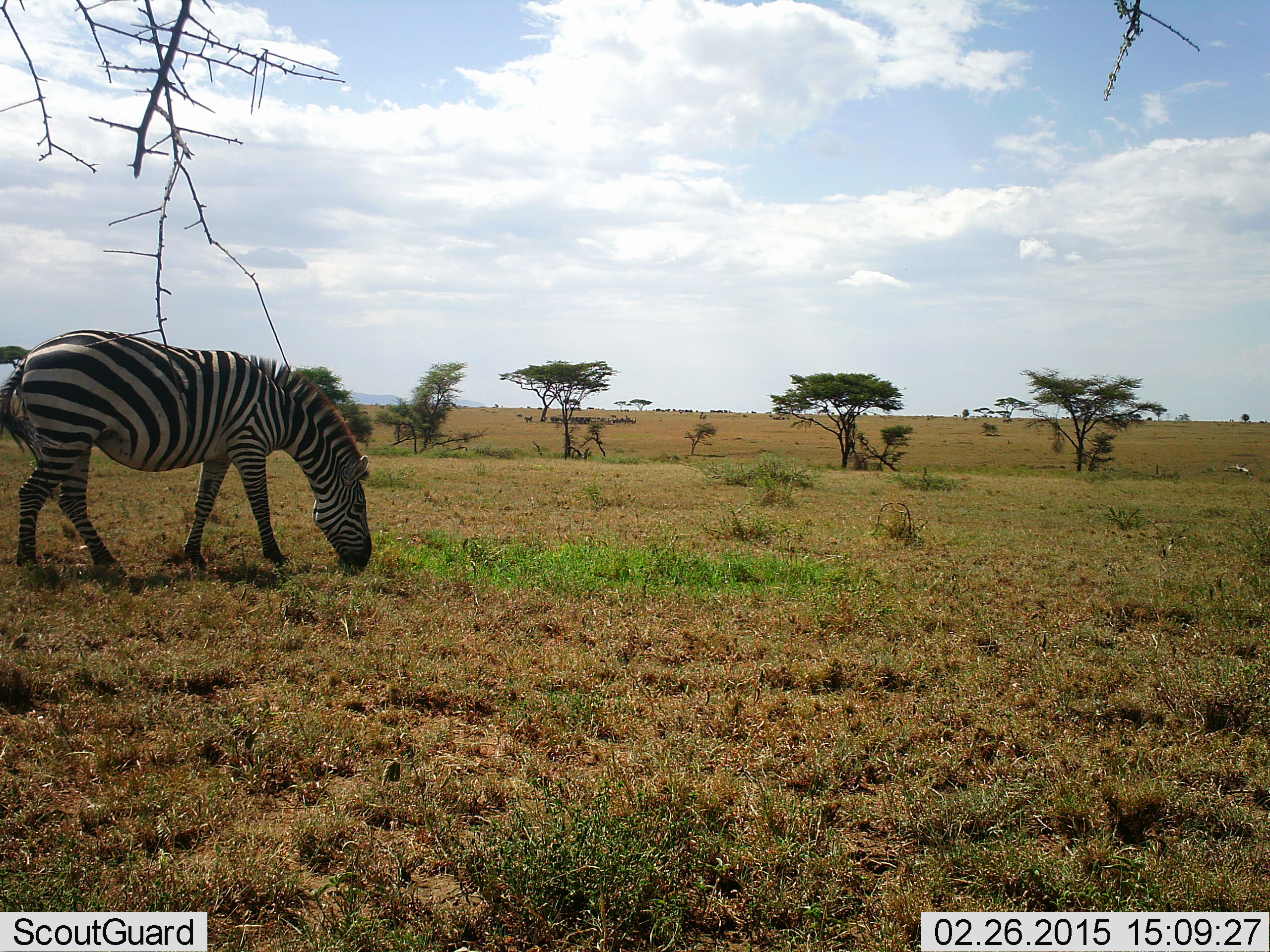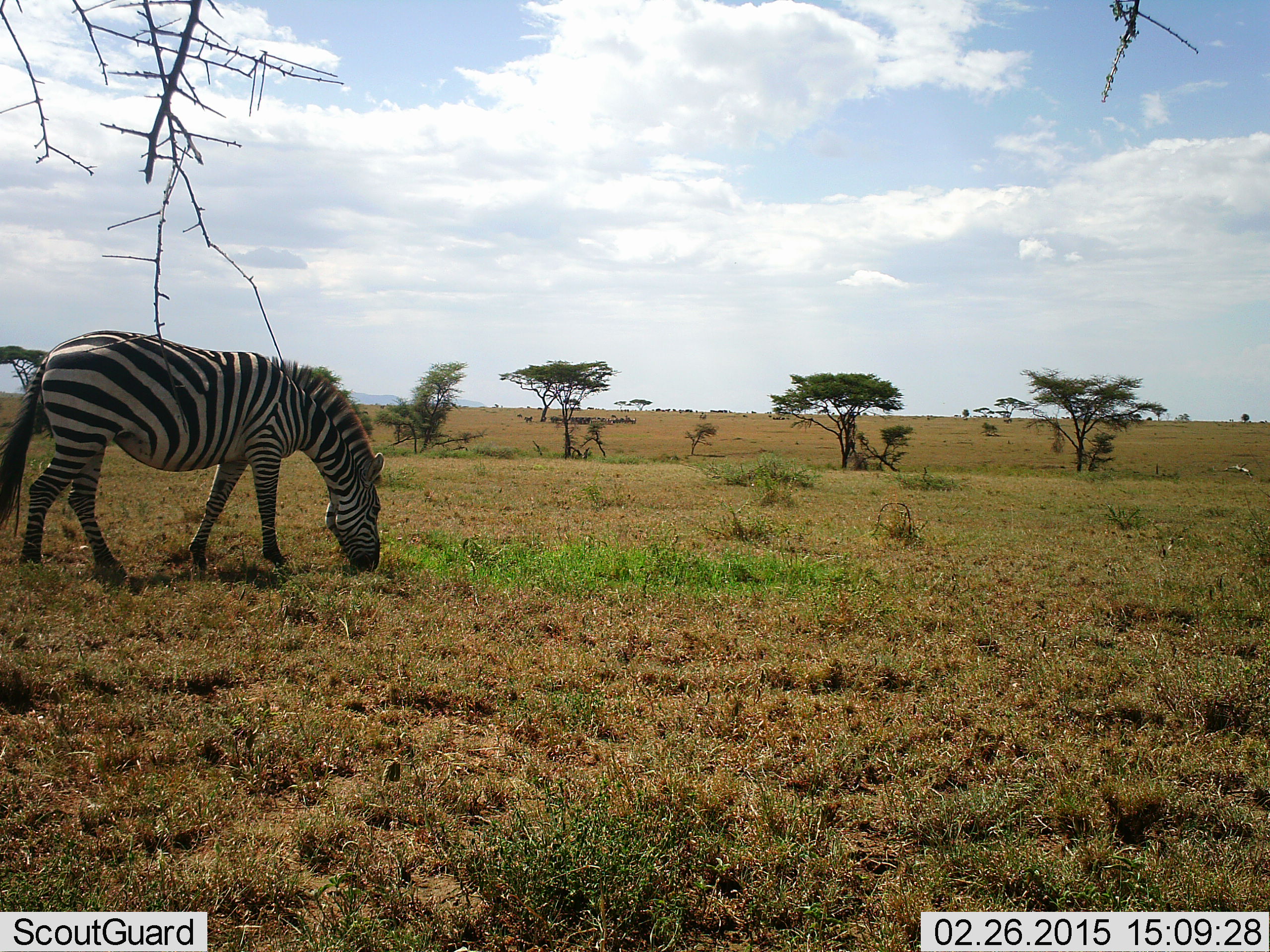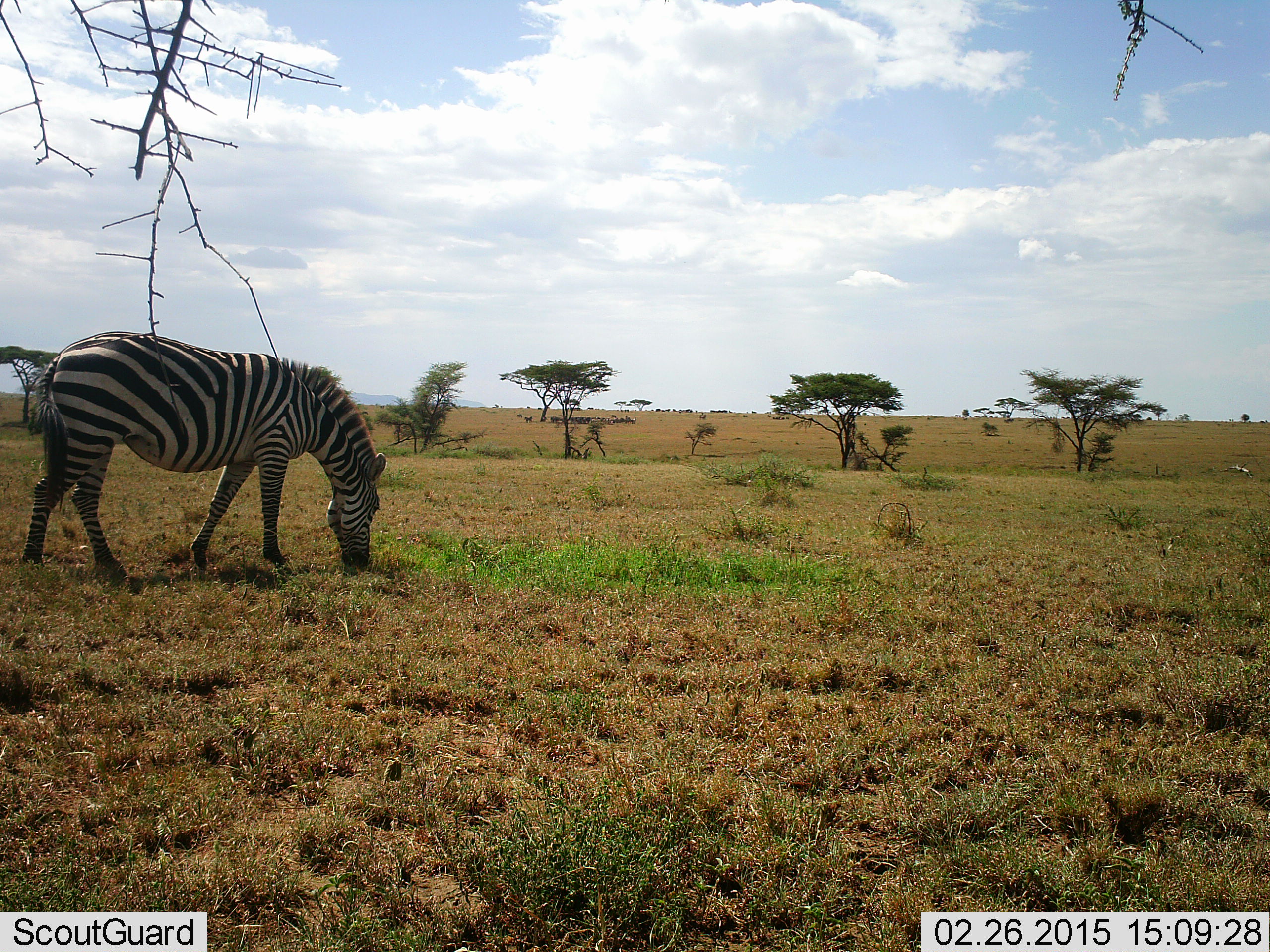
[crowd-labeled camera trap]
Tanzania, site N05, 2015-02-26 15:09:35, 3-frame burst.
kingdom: Animalia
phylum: Chordata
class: Mammalia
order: Perissodactyla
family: Equidae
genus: Equus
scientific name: Equus quagga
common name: plains zebra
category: zebra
Zebra (plains zebra) (Equus quagga), count 1. Behavior (volunteer vote fractions): standing 25%, resting 0%, moving 0%, interacting 0%. Young present (vote fraction): 0%. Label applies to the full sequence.